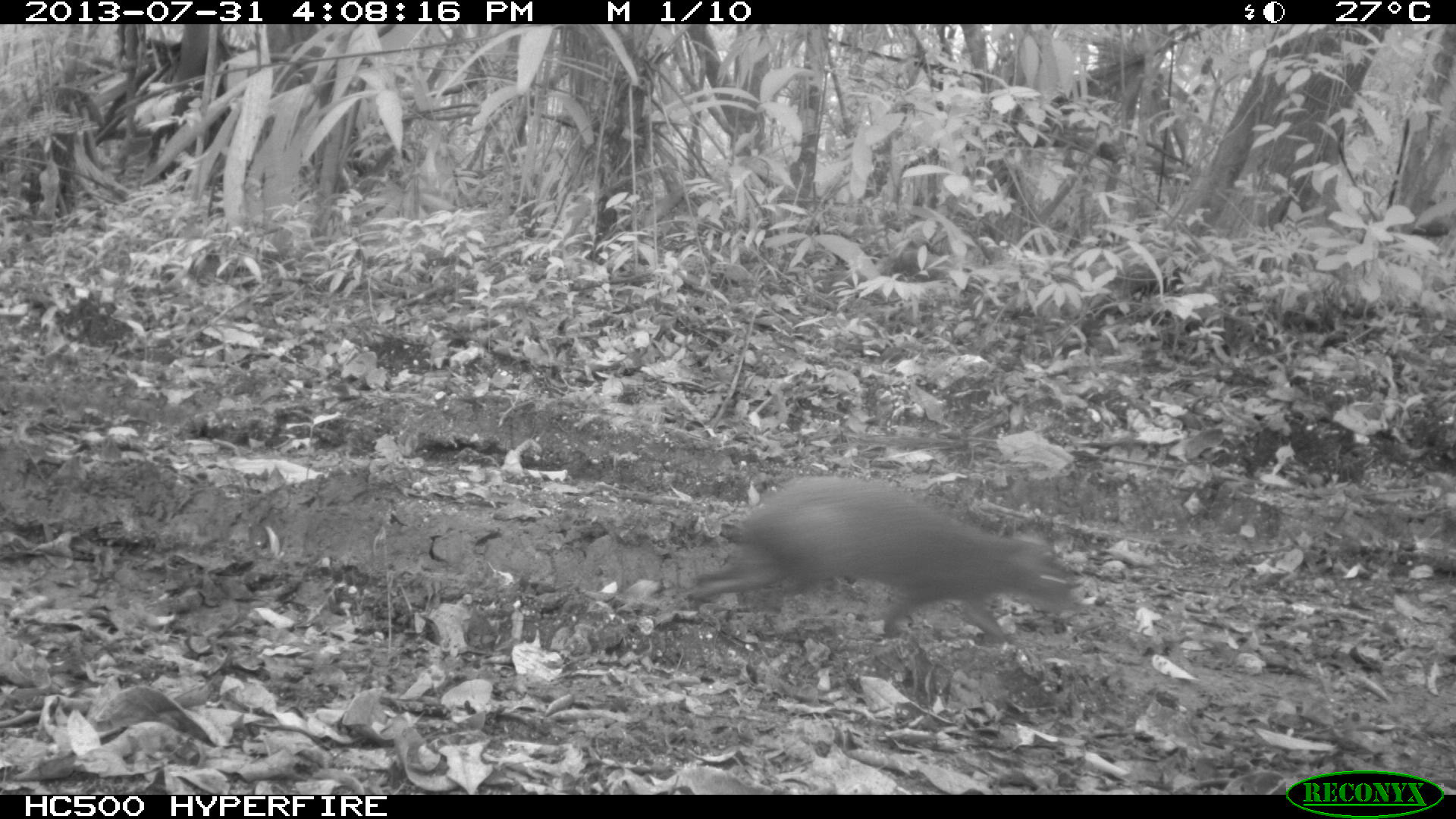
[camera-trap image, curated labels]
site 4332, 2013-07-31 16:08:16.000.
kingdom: Animalia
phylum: Chordata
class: Mammalia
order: Rodentia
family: Dasyproctidae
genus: Dasyprocta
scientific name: Dasyprocta punctata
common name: central american agouti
Dasyprocta punctata (central american agouti), count 1.